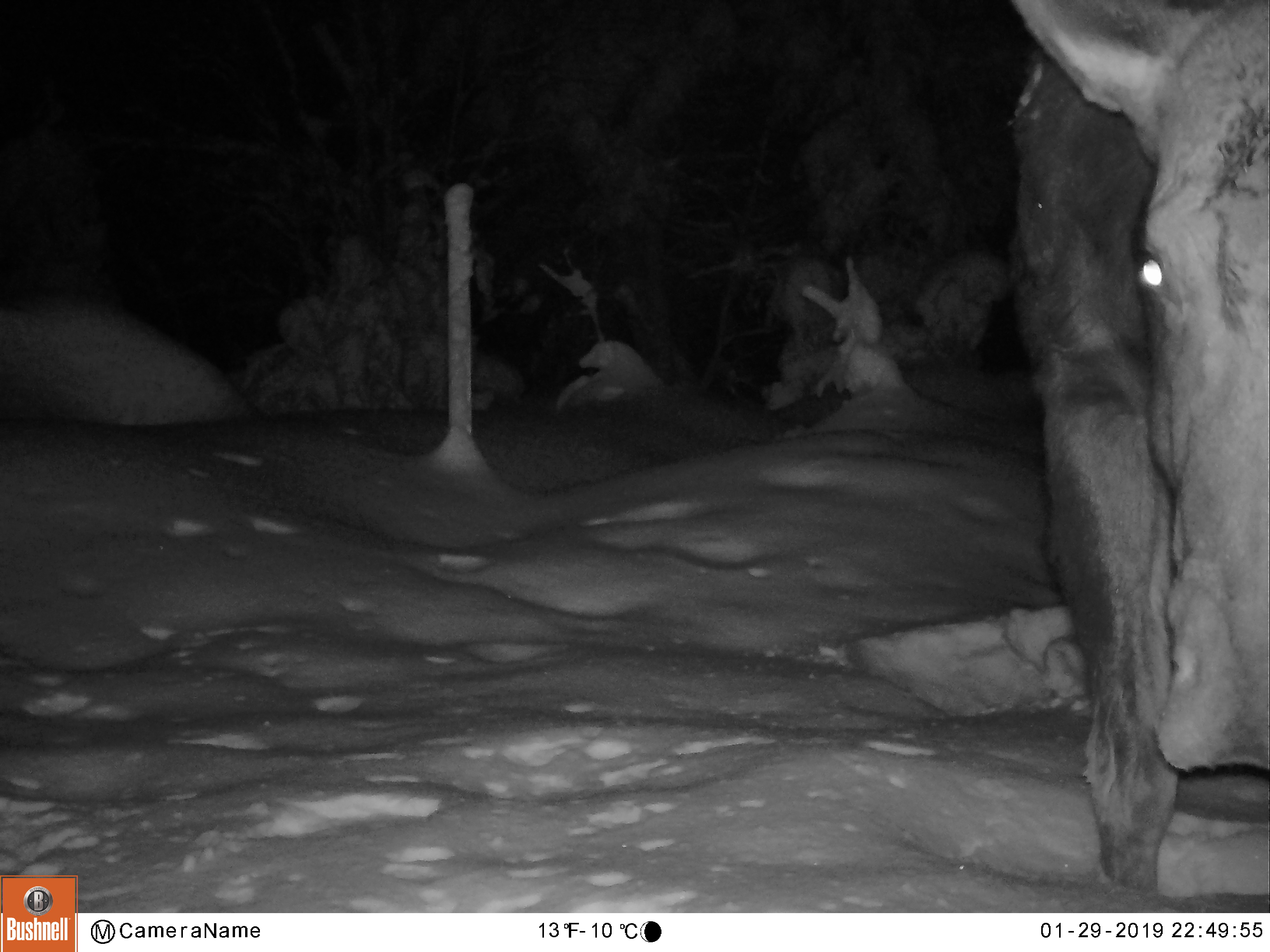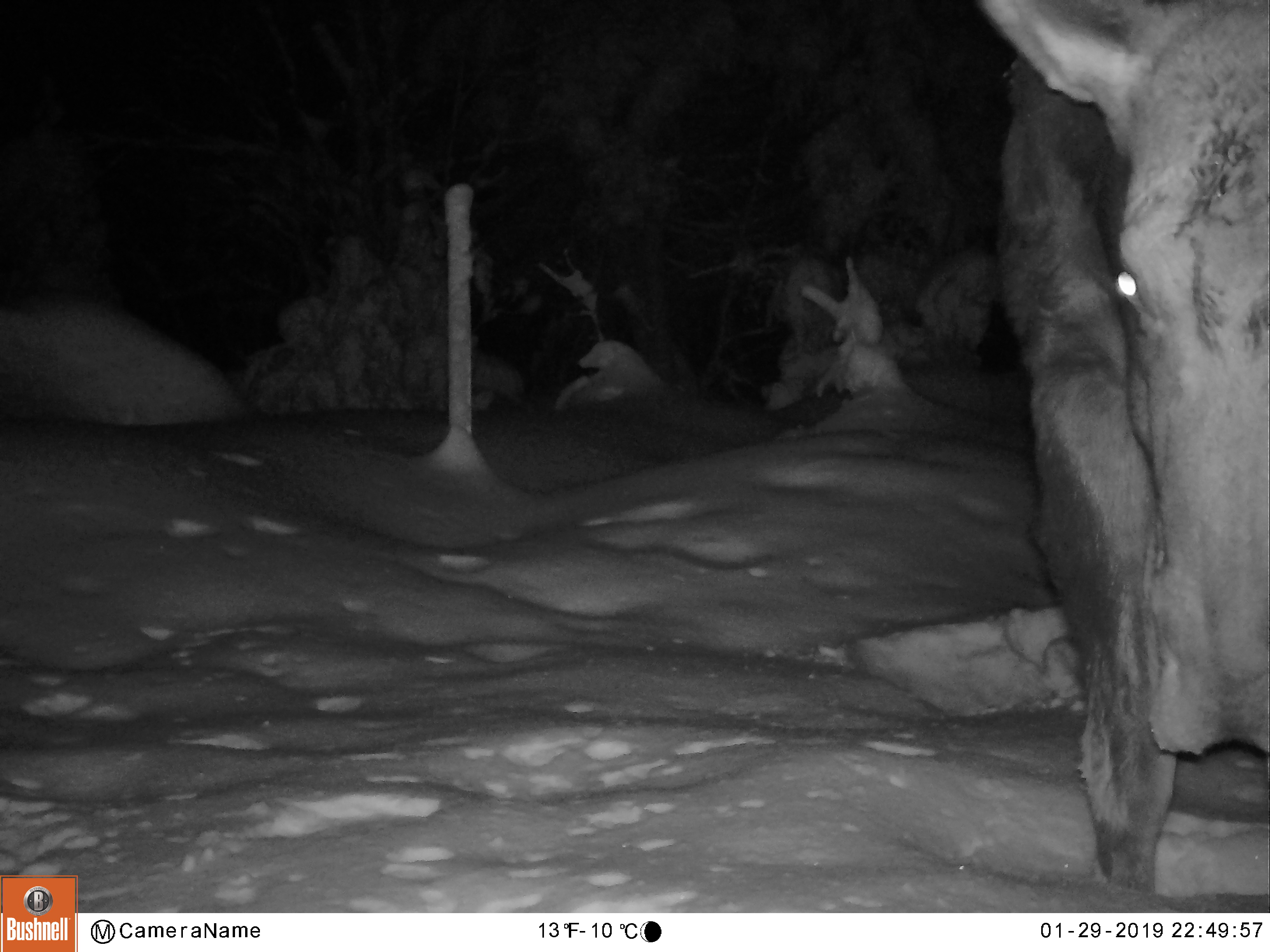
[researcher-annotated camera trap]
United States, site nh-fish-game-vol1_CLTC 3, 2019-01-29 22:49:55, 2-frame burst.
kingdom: Animalia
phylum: Chordata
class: Mammalia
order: Artiodactyla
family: Cervidae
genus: Alces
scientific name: Alces alces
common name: moose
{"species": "moose (Alces alces)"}